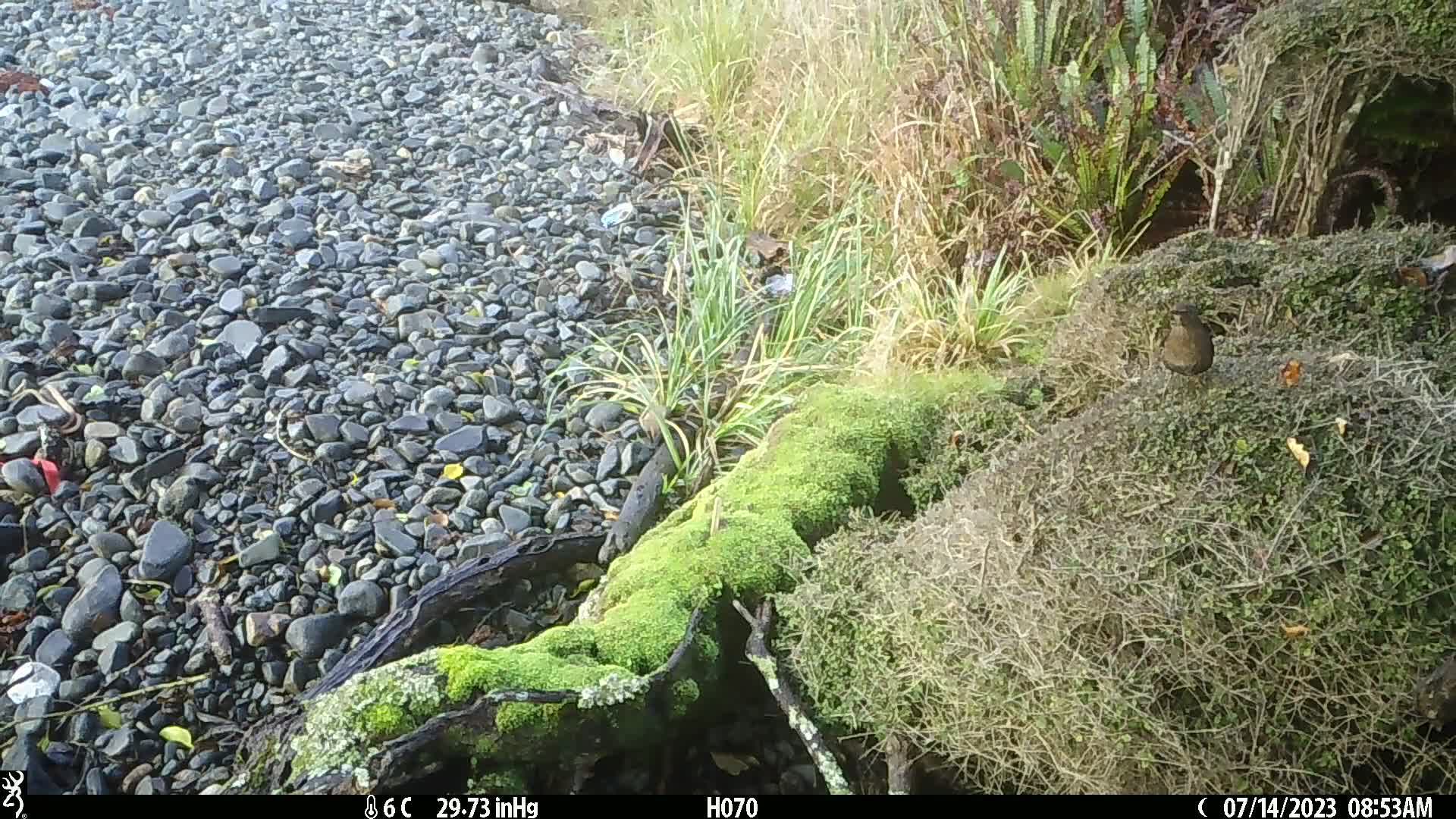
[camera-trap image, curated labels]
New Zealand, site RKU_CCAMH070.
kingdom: Animalia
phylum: Chordata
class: Aves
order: Passeriformes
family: Turdidae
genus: Turdus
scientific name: Turdus merula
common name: eurasian blackbird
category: blackbird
Blackbird (eurasian blackbird) (Turdus merula).